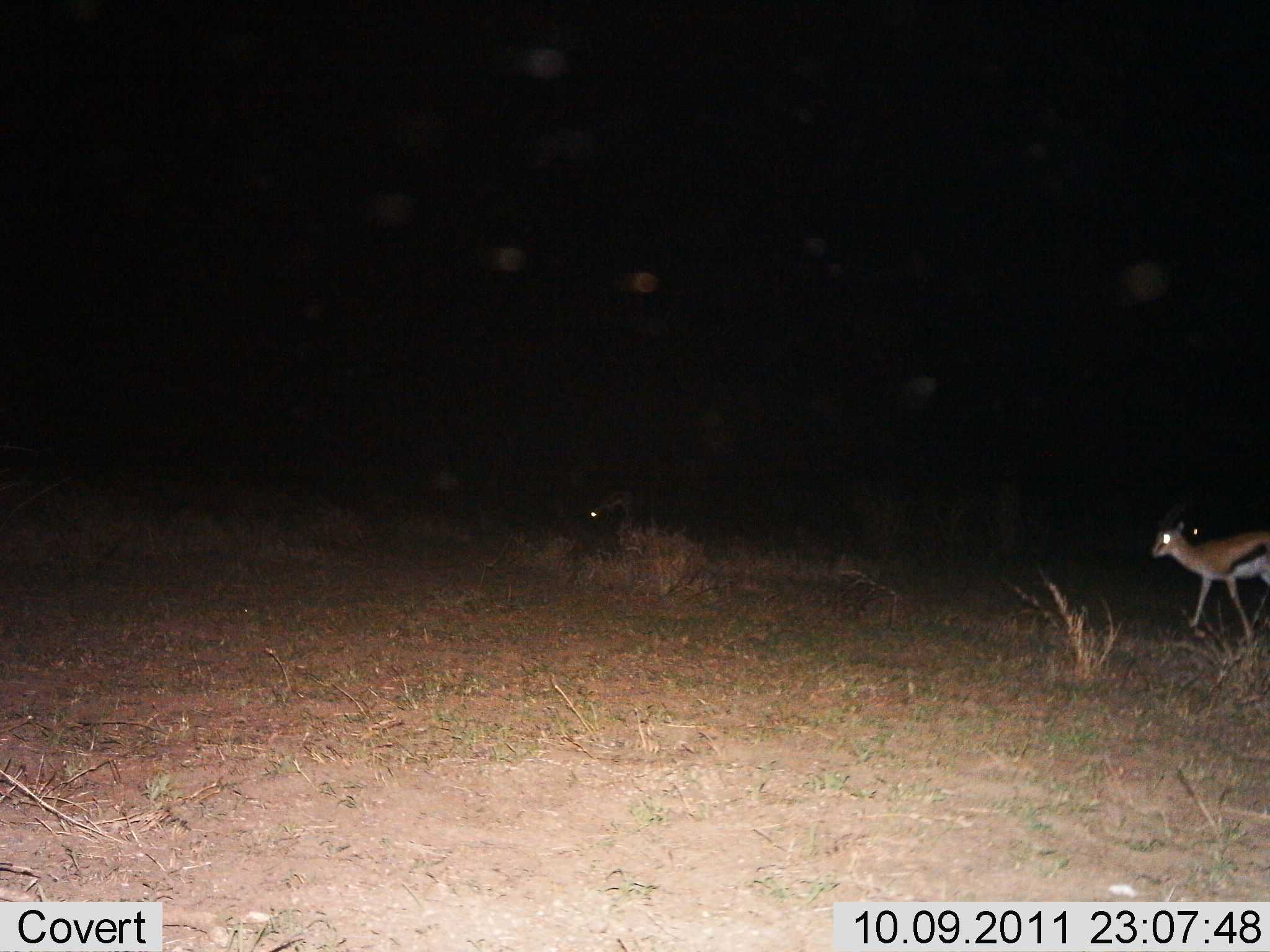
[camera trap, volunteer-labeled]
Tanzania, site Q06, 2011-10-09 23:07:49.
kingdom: Animalia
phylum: Chordata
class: Mammalia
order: Artiodactyla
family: Bovidae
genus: Eudorcas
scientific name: Eudorcas thomsonii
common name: thomson's gazelle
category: gazellethomsons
Gazellethomsons (thomson's gazelle) (Eudorcas thomsonii), count 2. Behavior (volunteer vote fractions): standing 44%, resting 0%, moving 69%, interacting 0%. Young present (vote fraction): 0%. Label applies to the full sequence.